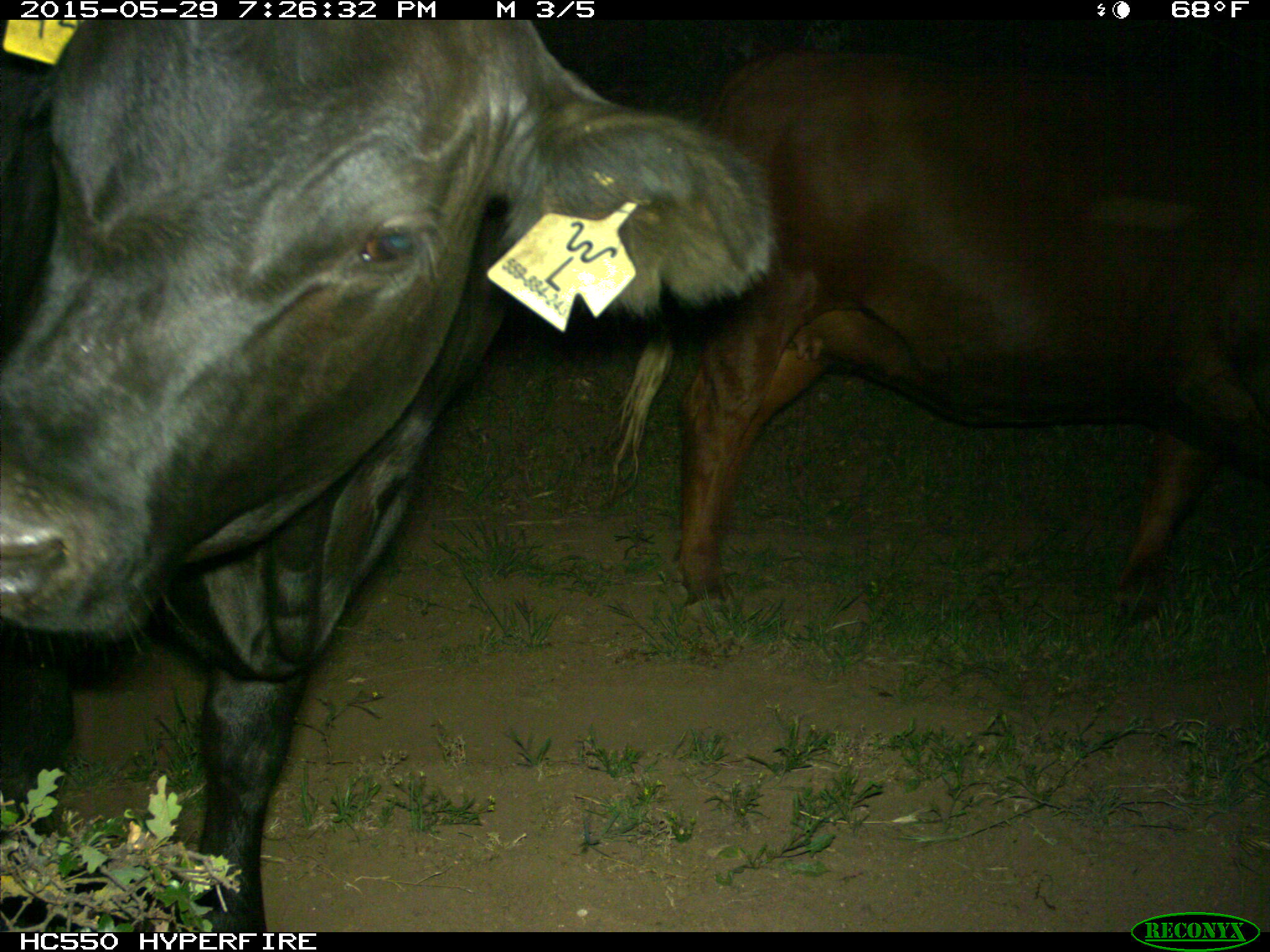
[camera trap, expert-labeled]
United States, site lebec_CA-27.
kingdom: Animalia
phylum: Chordata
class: Mammalia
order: Artiodactyla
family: Bovidae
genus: Bos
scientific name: Bos taurus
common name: domestic cow